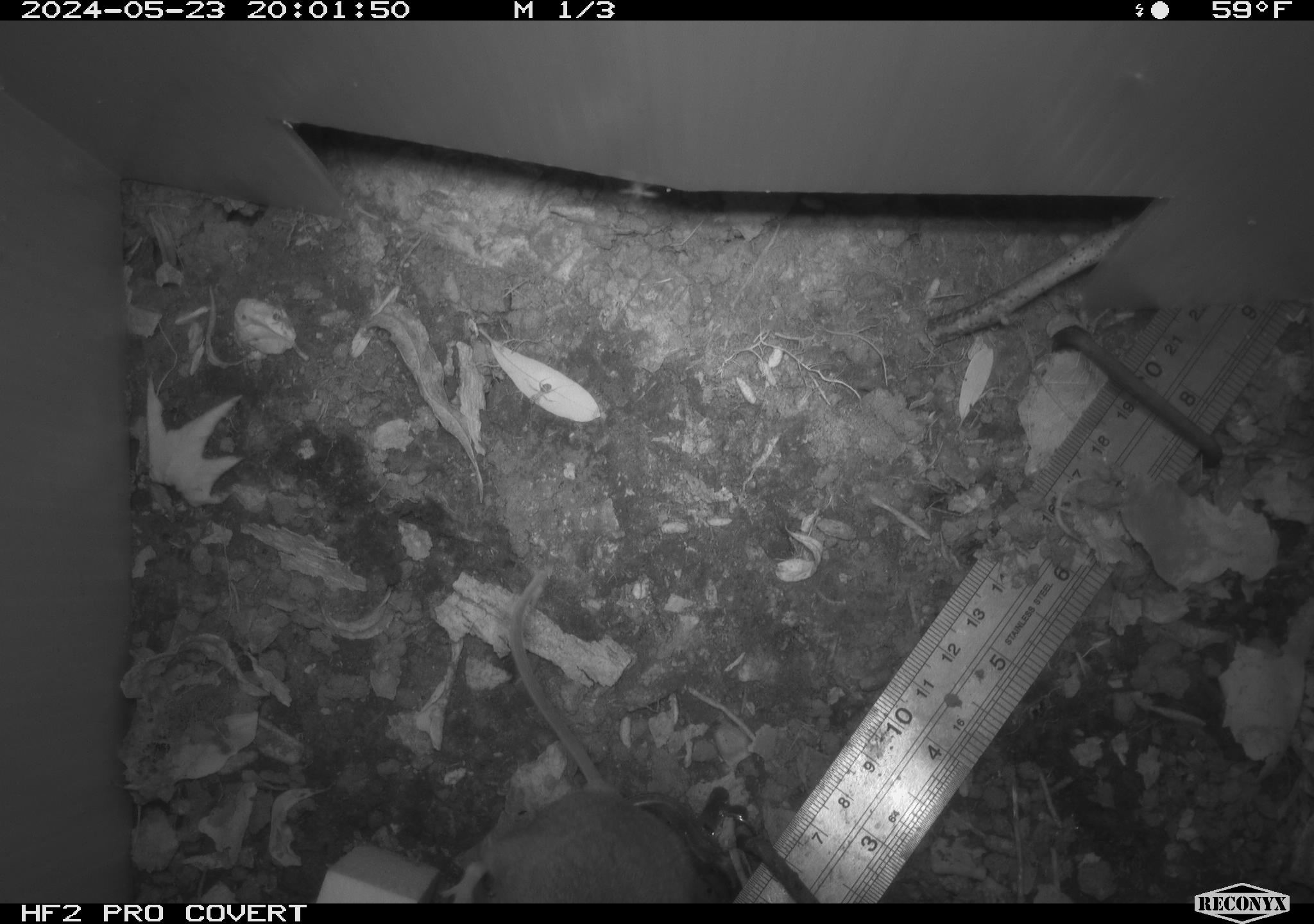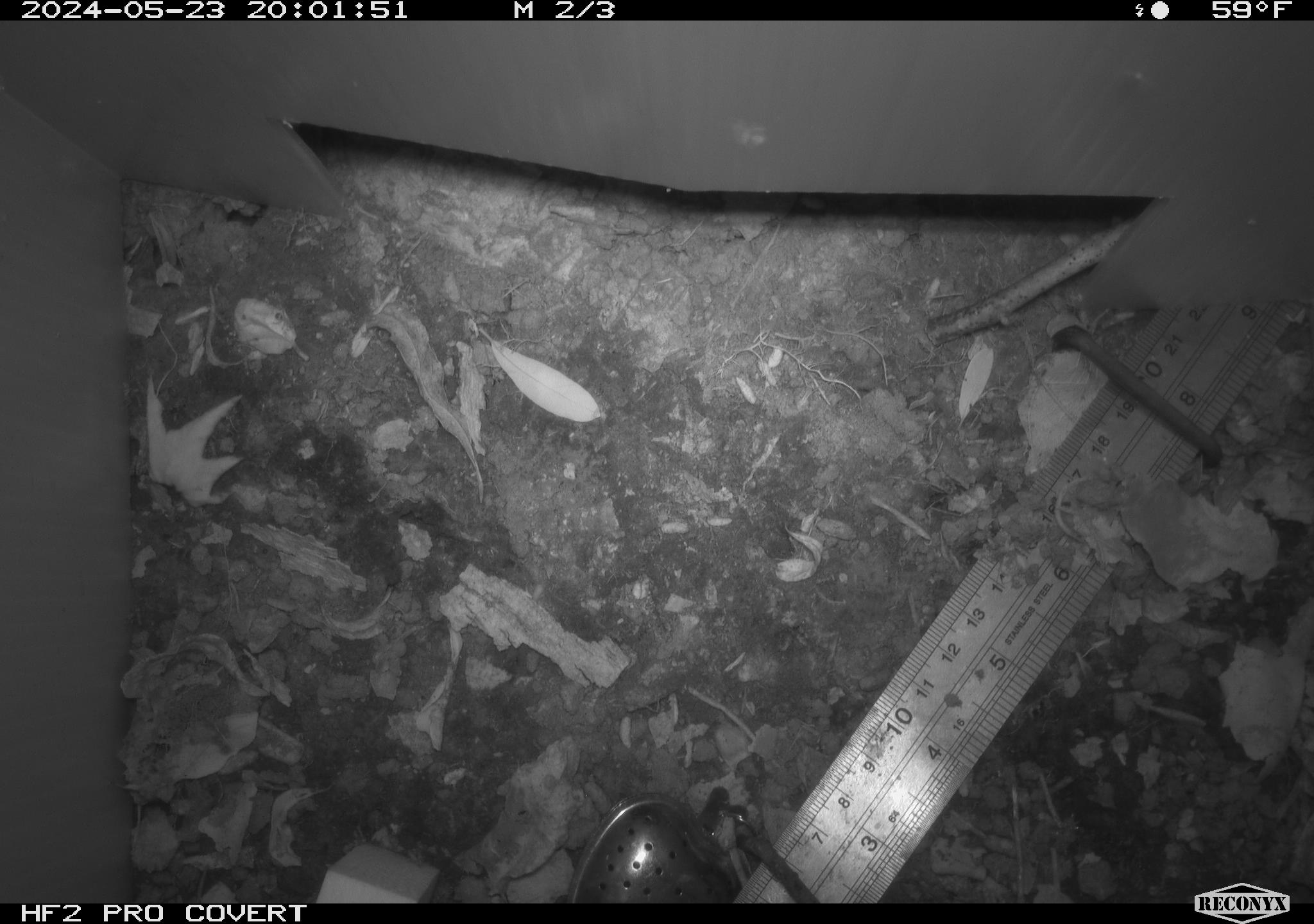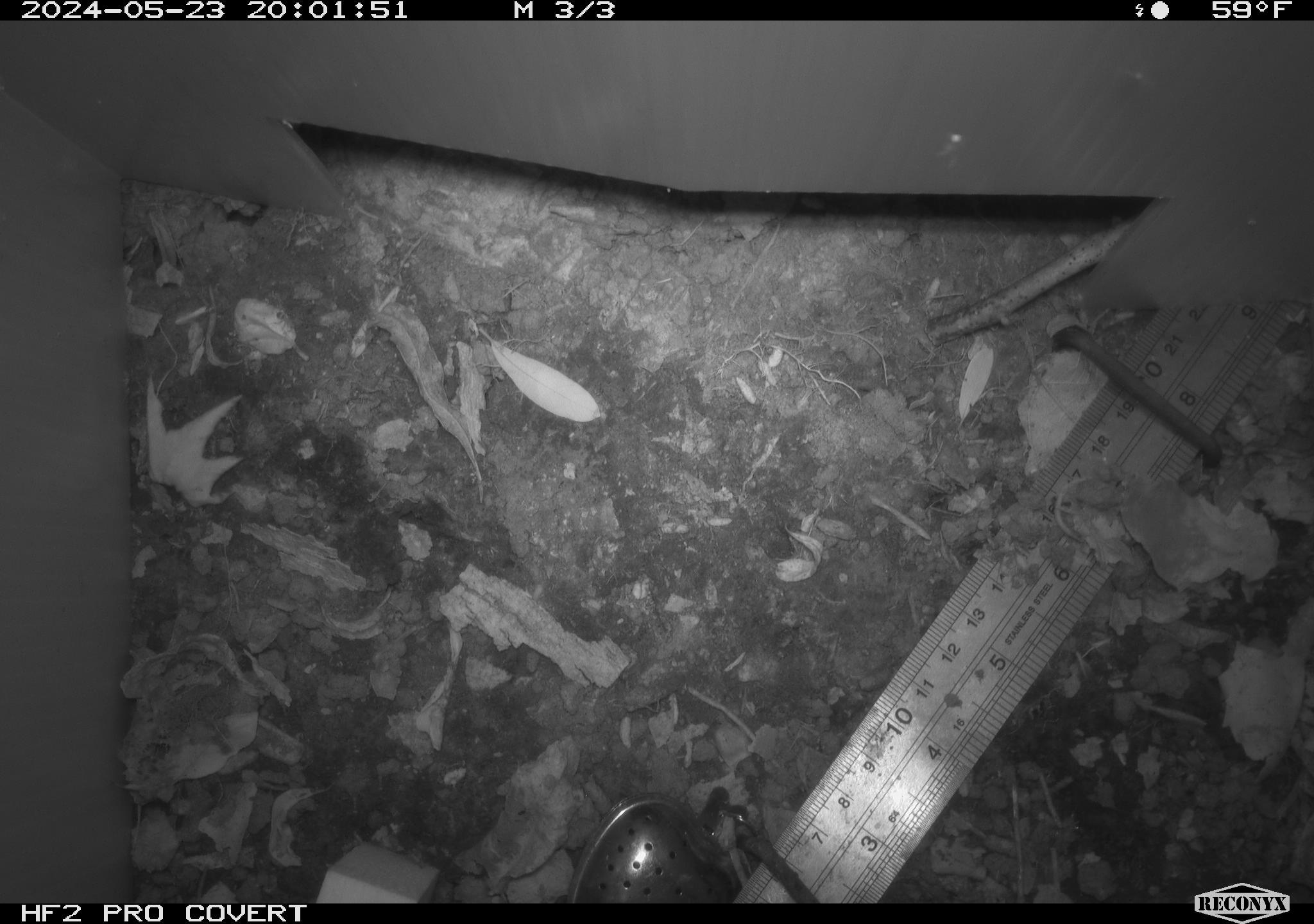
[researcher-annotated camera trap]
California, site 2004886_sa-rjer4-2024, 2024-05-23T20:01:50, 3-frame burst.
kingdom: Animalia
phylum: Chordata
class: Mammalia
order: Rodentia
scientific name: Rodentia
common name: mouse species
Mouse species (Rodentia).